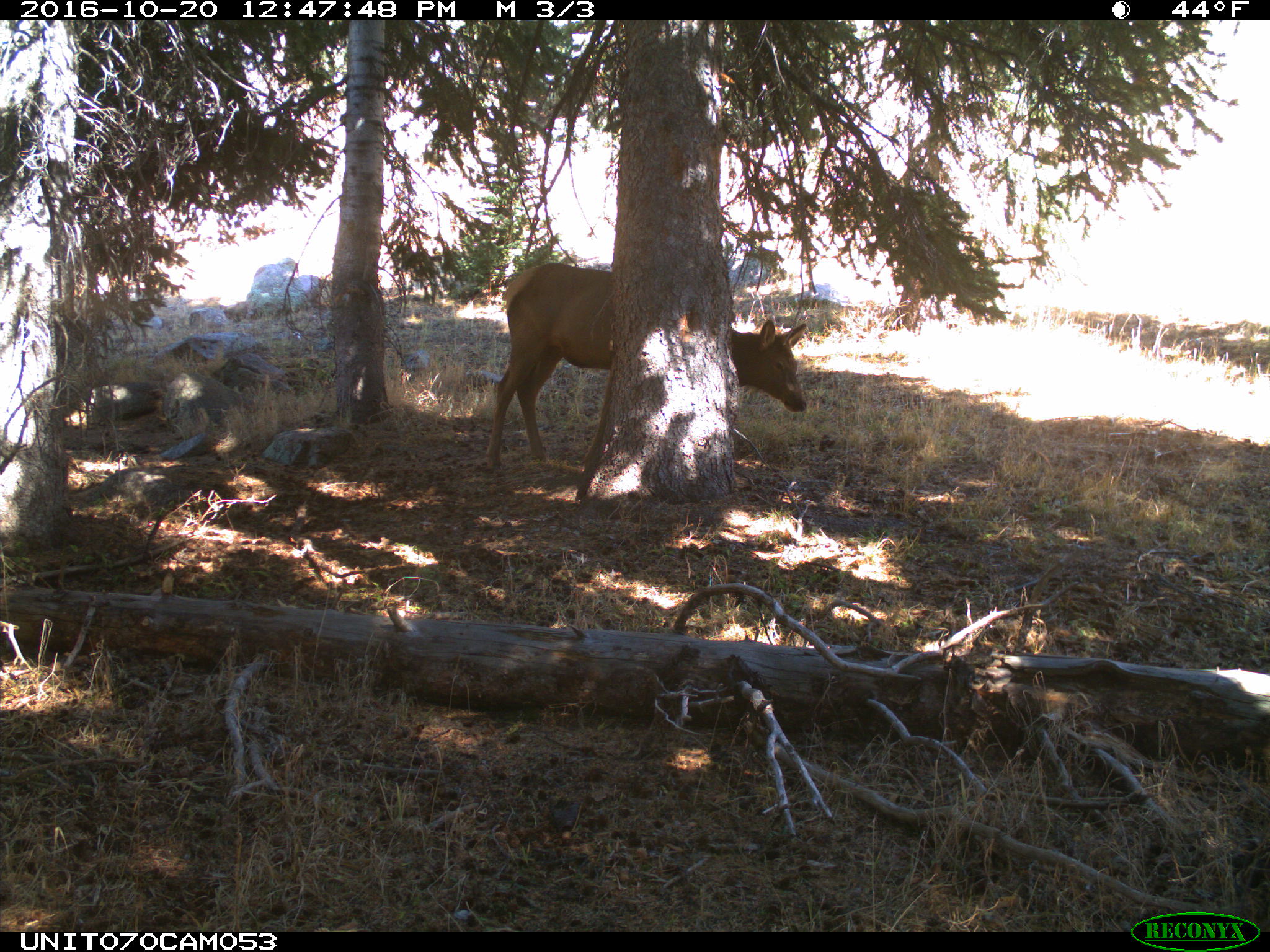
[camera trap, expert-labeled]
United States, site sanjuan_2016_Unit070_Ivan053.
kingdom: Animalia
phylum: Chordata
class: Mammalia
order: Artiodactyla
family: Cervidae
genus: Cervus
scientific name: Cervus elaphus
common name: red deer